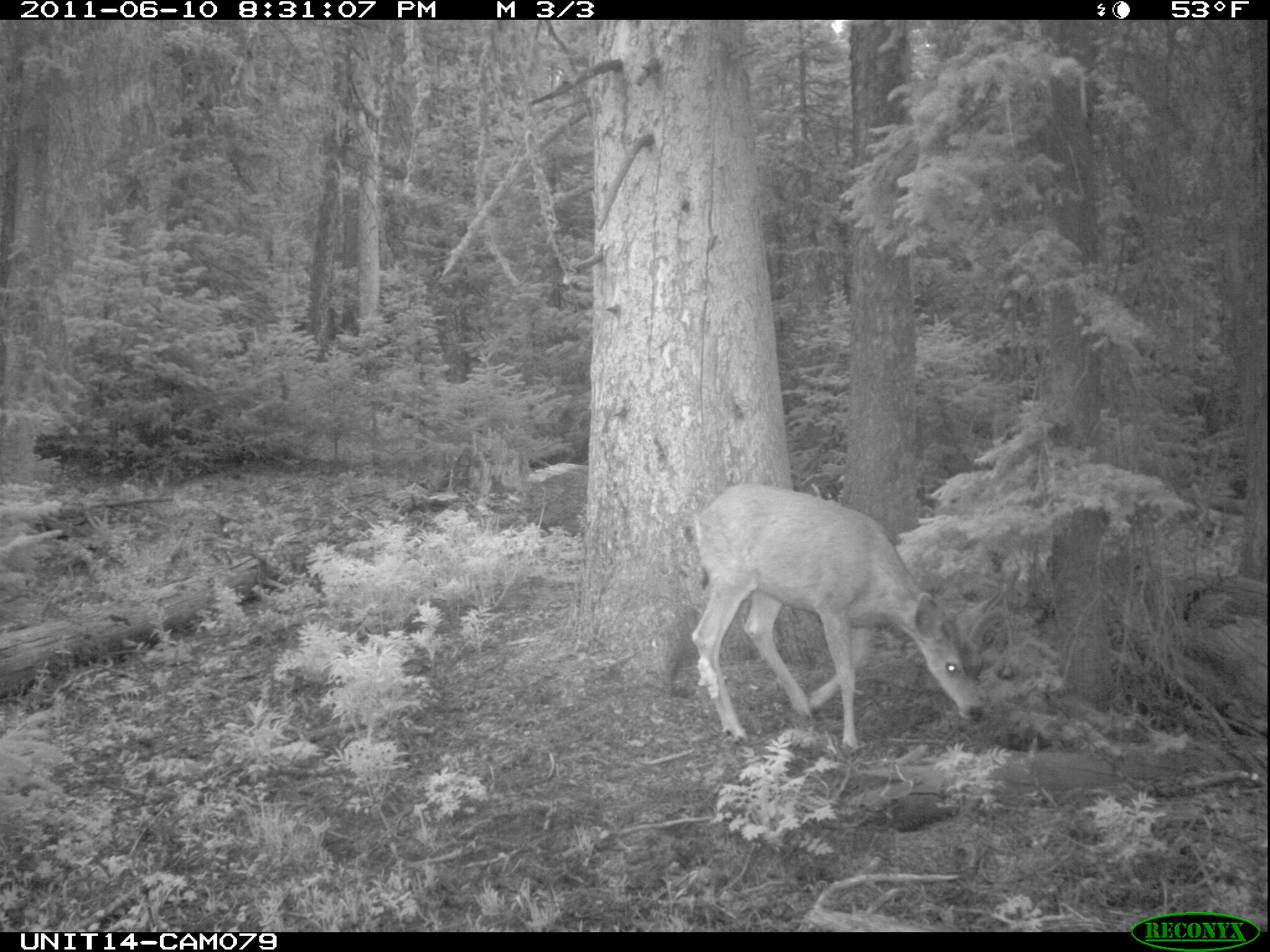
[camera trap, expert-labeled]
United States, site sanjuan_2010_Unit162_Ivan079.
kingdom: Animalia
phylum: Chordata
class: Mammalia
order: Artiodactyla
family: Cervidae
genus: Odocoileus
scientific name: Odocoileus hemionus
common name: mule deer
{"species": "Odocoileus hemionus (mule deer)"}